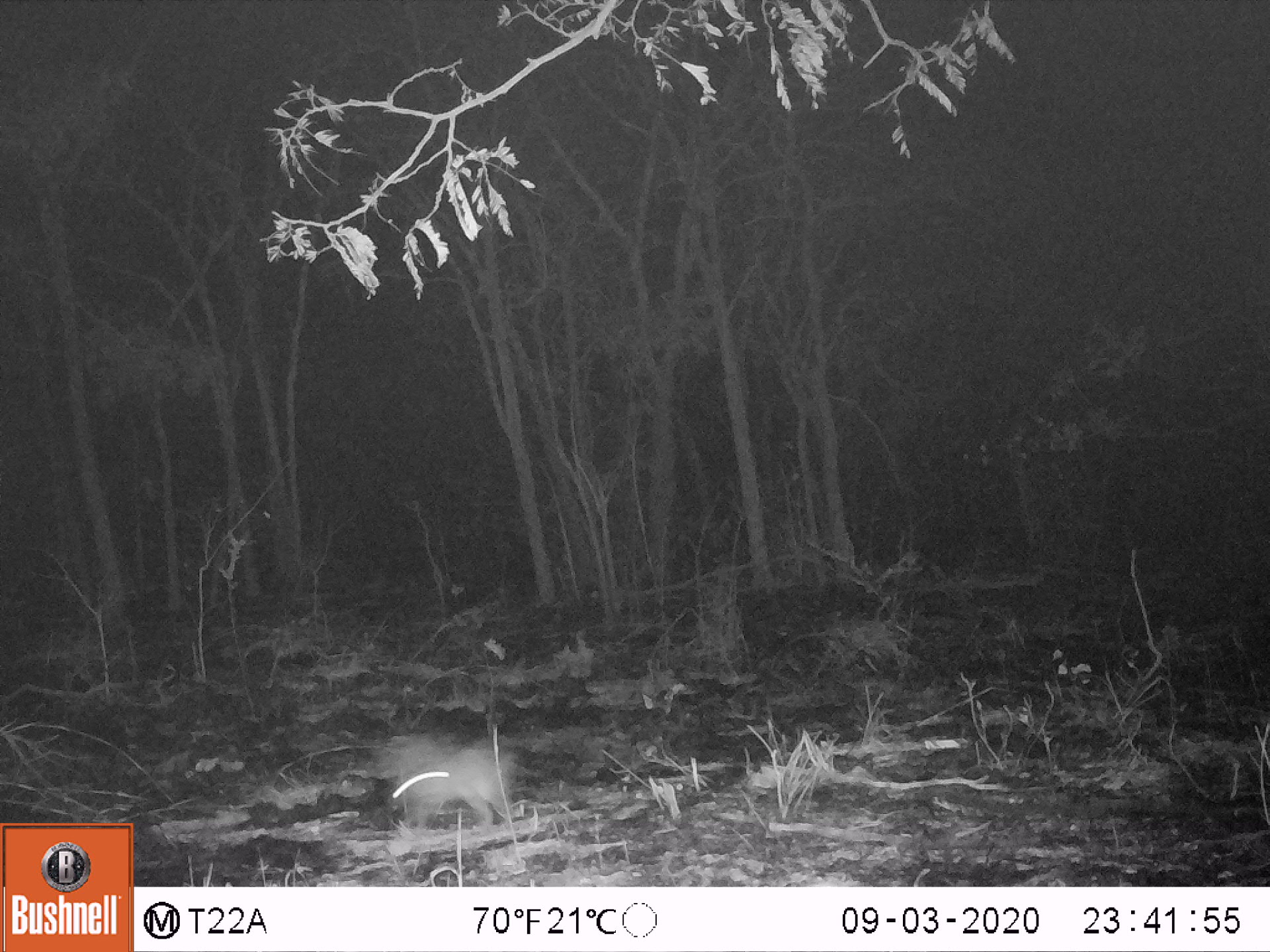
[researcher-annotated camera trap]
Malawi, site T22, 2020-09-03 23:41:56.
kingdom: Animalia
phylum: Chordata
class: Mammalia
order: Lagomorpha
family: Leporidae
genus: Lepus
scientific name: Lepus saxatilis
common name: scrub hare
Scrub hare (Lepus saxatilis), count 1.